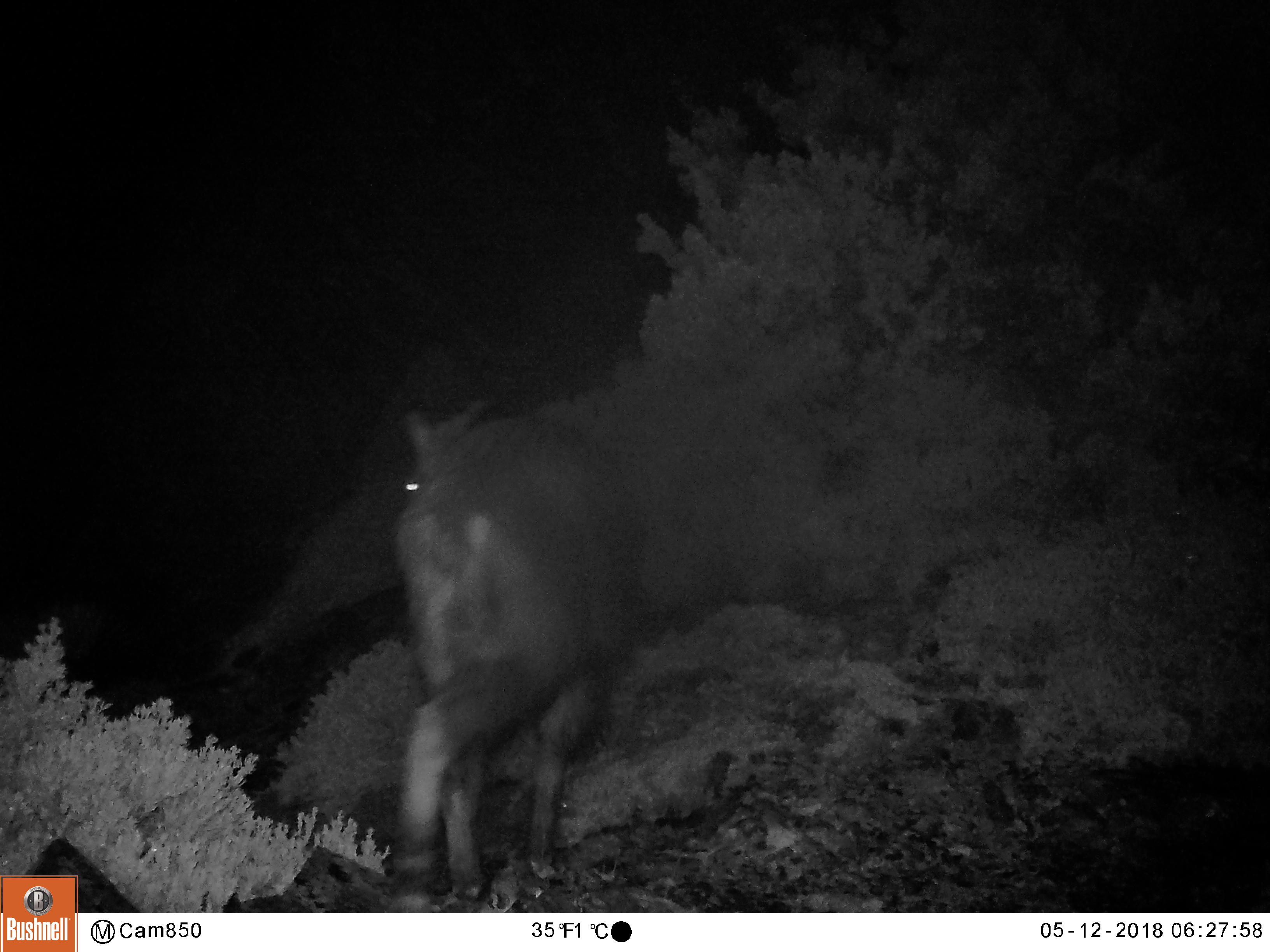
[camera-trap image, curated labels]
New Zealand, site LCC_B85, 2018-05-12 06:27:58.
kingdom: Animalia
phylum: Chordata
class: Mammalia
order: Artiodactyla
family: Bovidae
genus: Nilgiritragus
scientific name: Nilgiritragus hylocrius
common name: tahr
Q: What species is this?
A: Tahr (Nilgiritragus hylocrius).